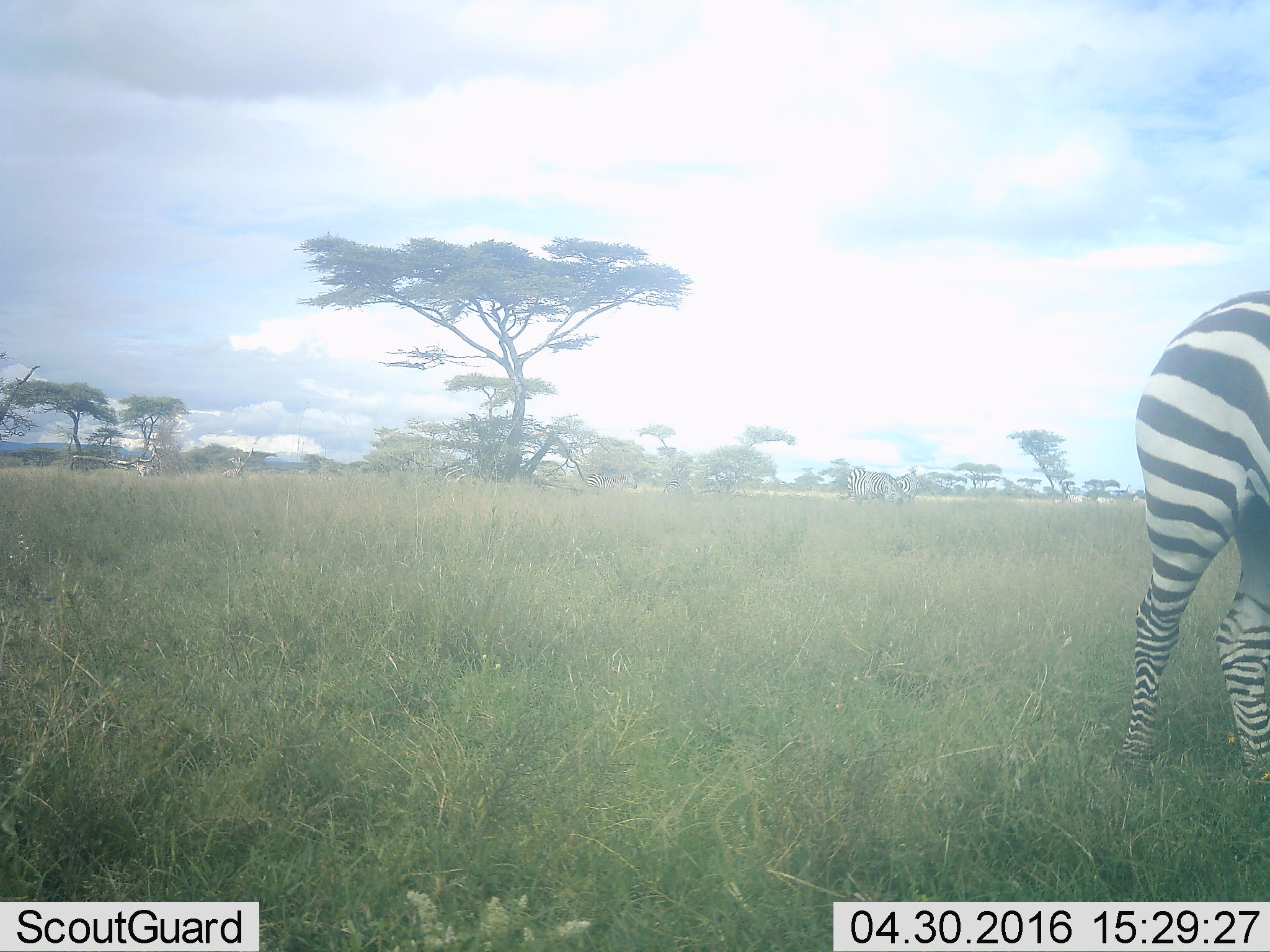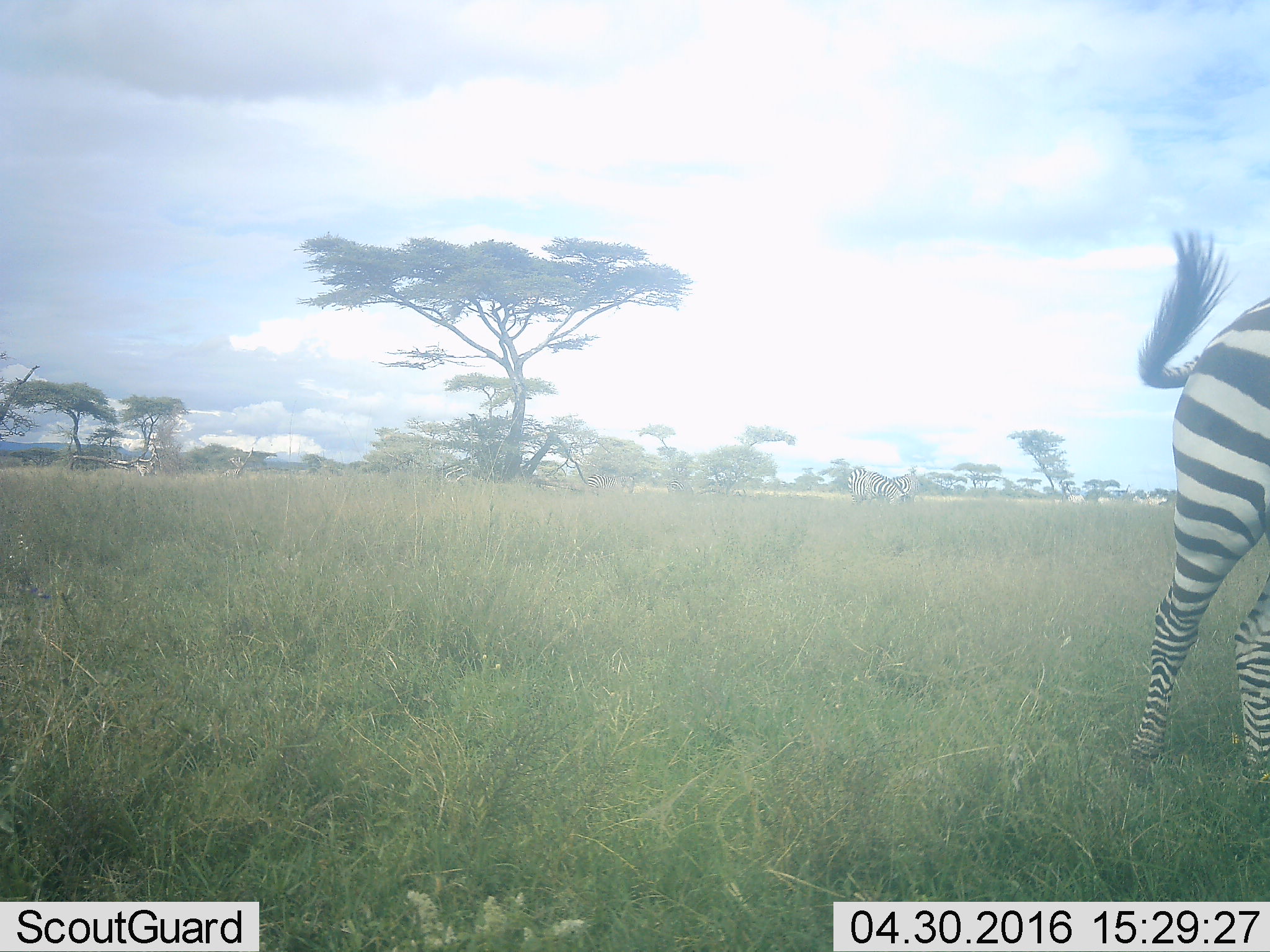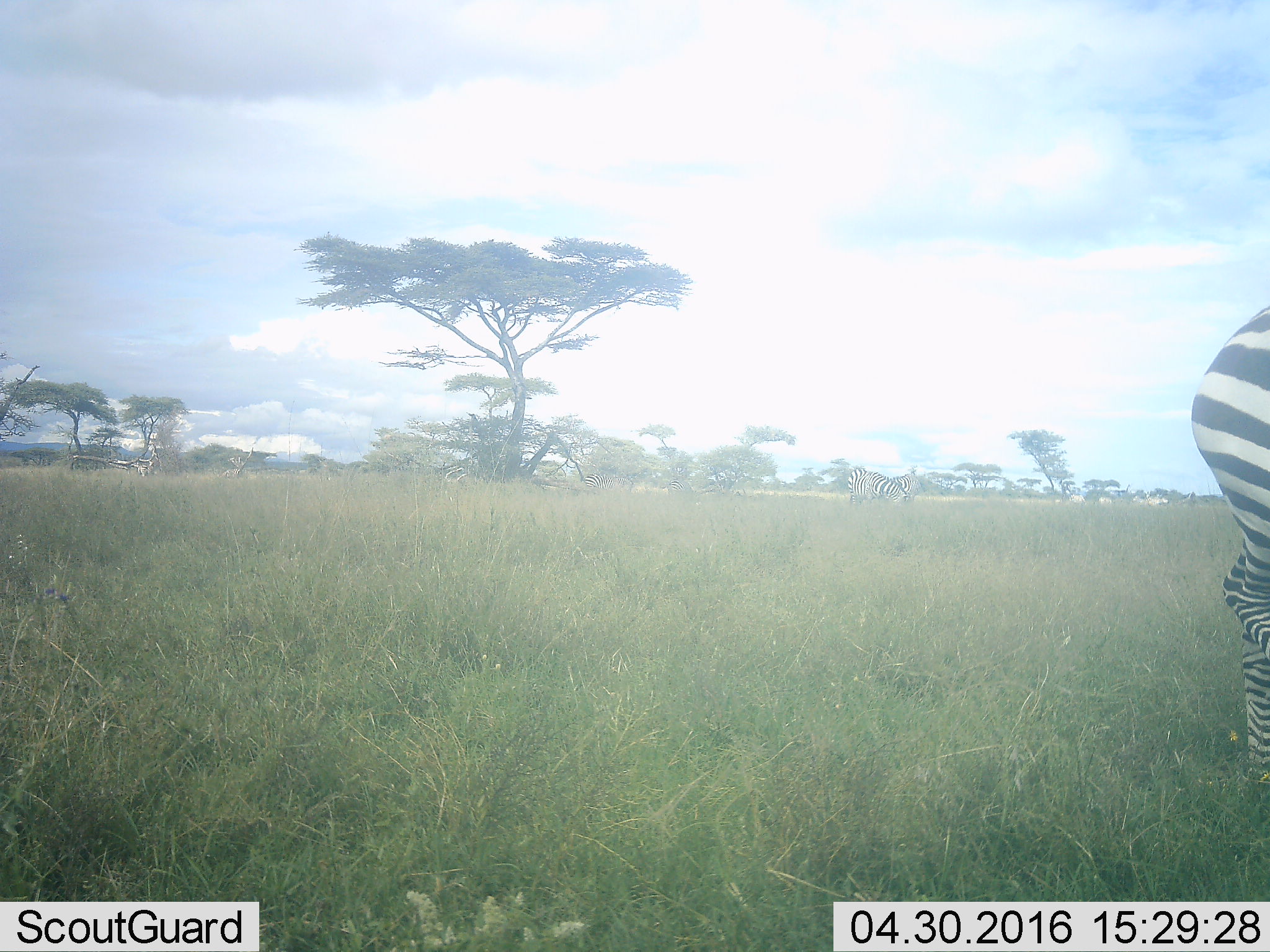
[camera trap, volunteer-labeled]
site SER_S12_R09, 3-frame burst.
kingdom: Animalia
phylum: Chordata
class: Mammalia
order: Perissodactyla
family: Equidae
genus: Equus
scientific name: Equus quagga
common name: plains zebra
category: zebraplains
Zebraplains (plains zebra) (Equus quagga), count 5. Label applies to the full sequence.